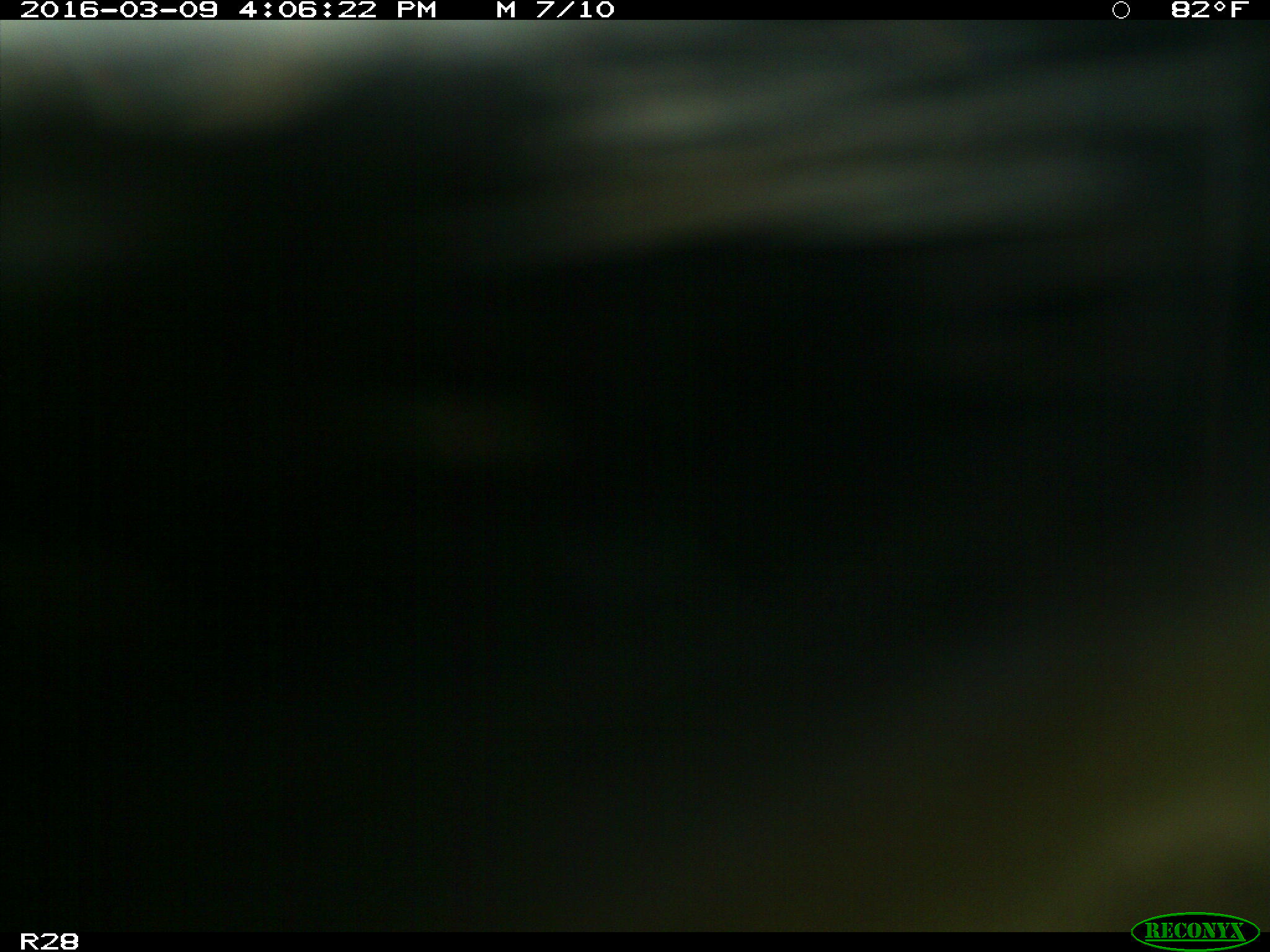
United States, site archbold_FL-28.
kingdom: Animalia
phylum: Chordata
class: Mammalia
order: Artiodactyla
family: Bovidae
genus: Bos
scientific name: Bos taurus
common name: domestic cow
Bos taurus (domestic cow).